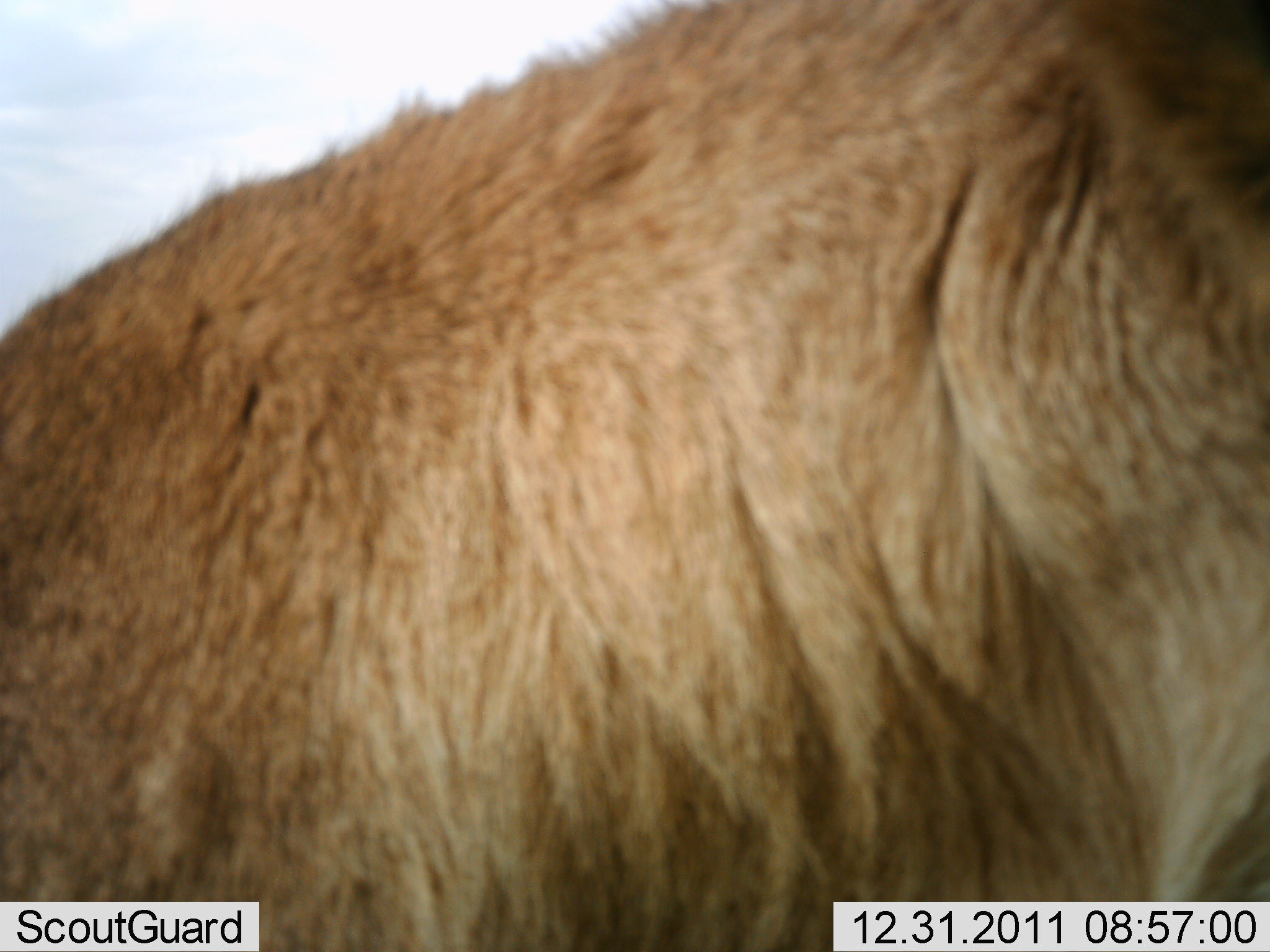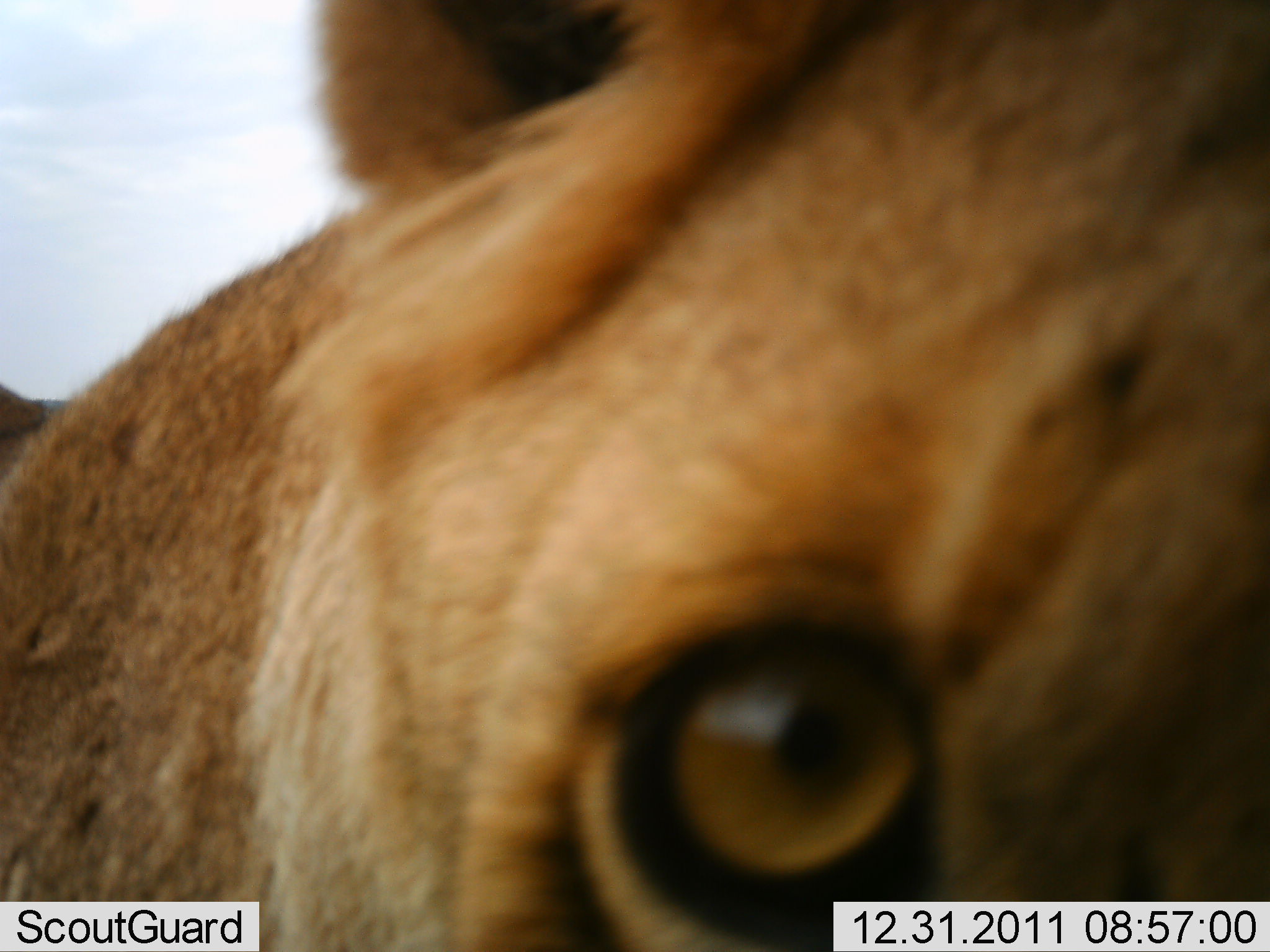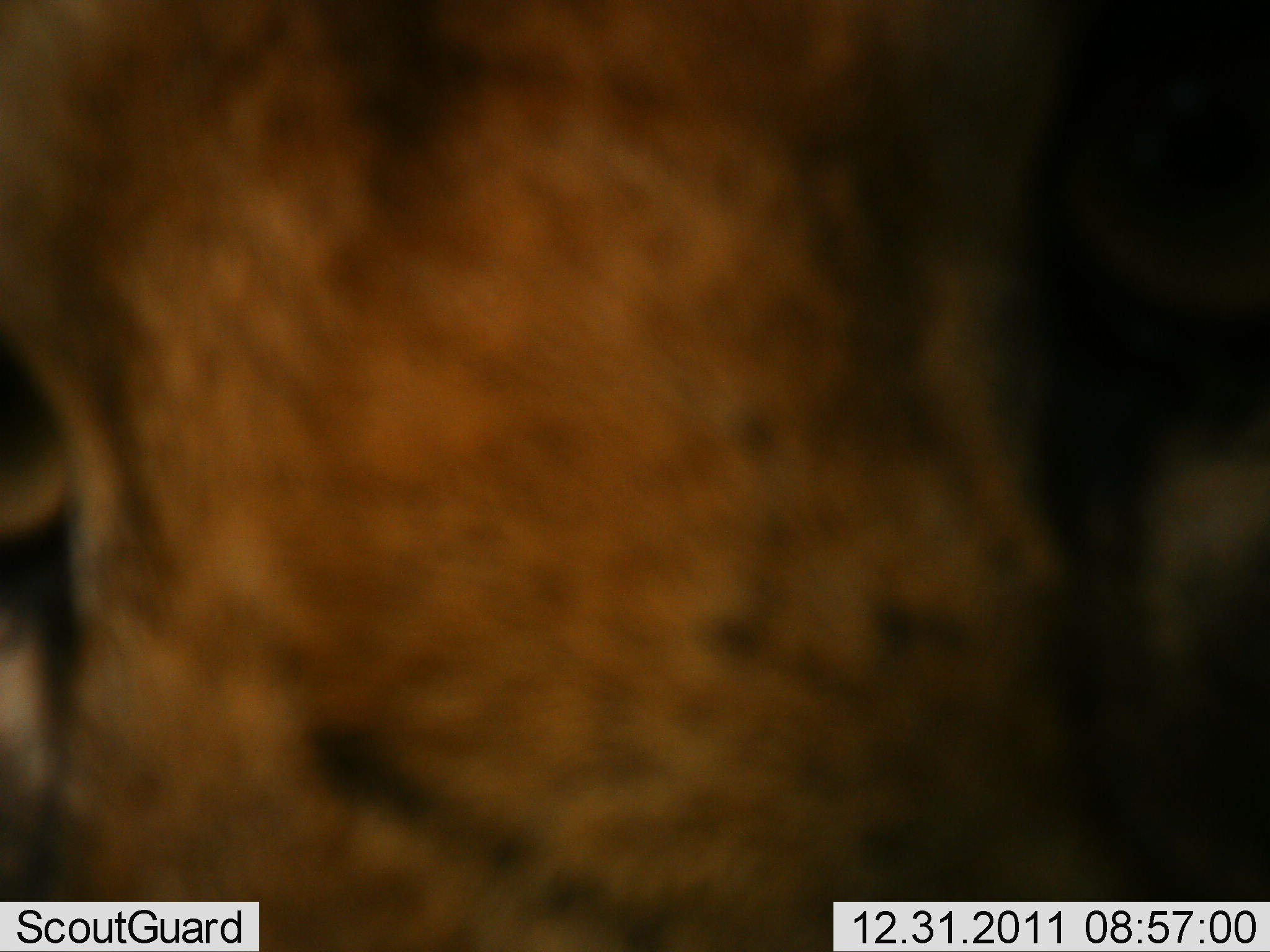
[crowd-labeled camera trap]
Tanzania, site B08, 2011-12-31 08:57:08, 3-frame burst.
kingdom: Animalia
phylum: Chordata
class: Mammalia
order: Carnivora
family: Felidae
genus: Panthera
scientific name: Panthera leo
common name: lion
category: lionfemale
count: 1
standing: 38%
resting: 0%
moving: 44%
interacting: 31%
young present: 6%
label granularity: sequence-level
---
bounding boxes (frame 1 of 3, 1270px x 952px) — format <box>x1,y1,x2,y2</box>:
animal: <box>0,2,1269,951</box>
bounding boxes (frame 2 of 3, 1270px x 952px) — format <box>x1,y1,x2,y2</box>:
animal: <box>1,1,1270,952</box>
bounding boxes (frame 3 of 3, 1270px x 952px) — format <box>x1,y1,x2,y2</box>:
animal: <box>1,0,1270,952</box>